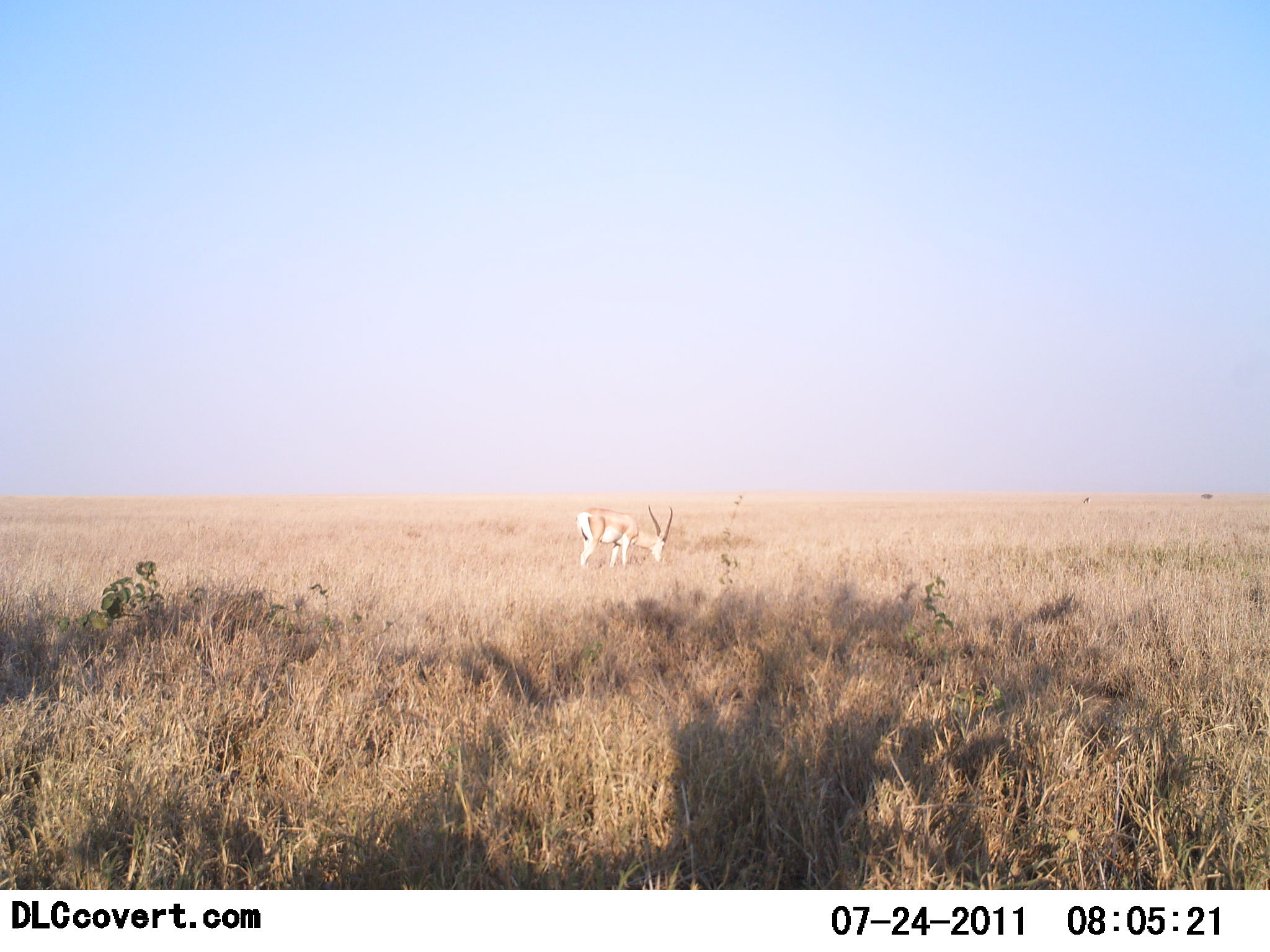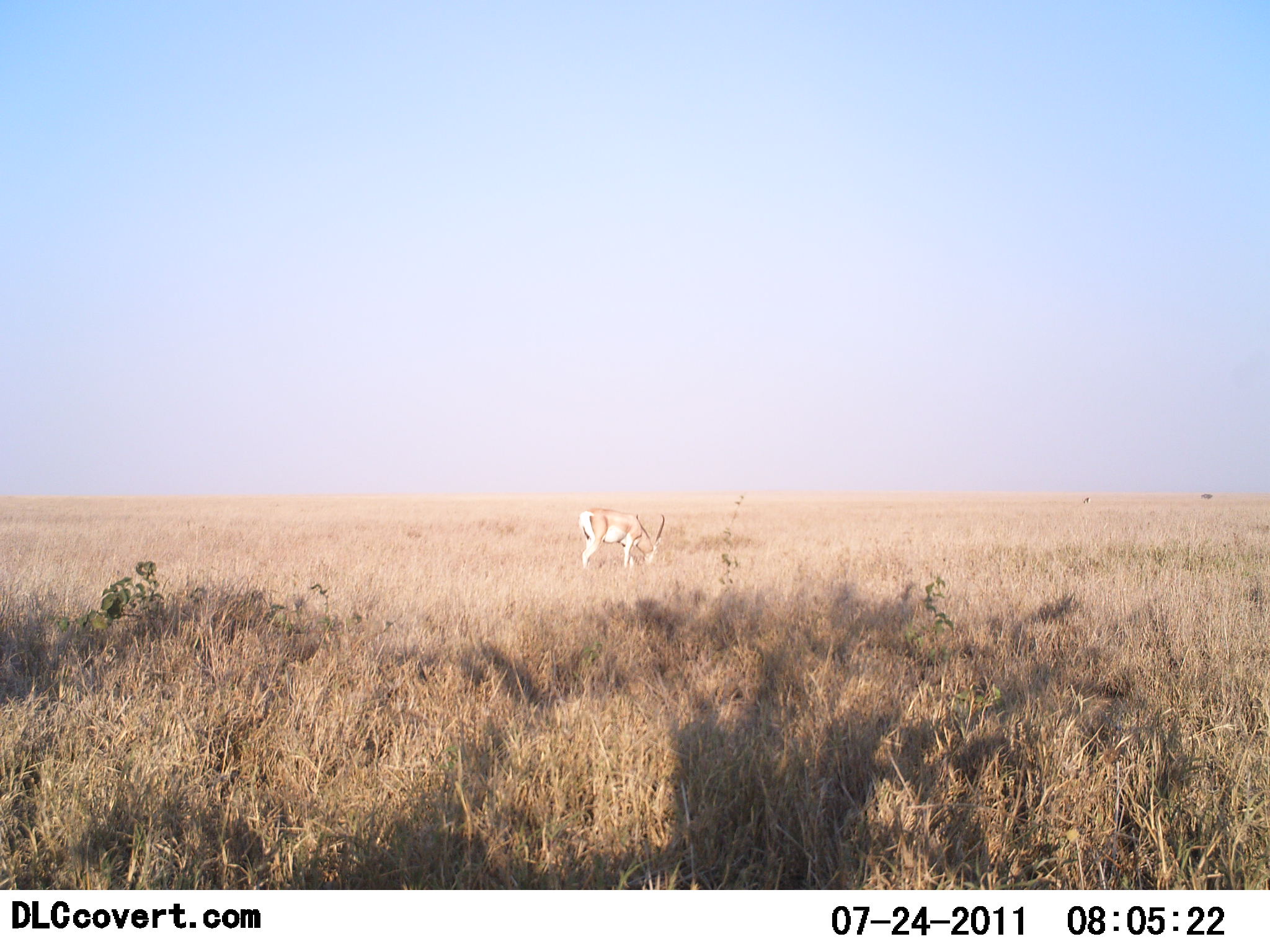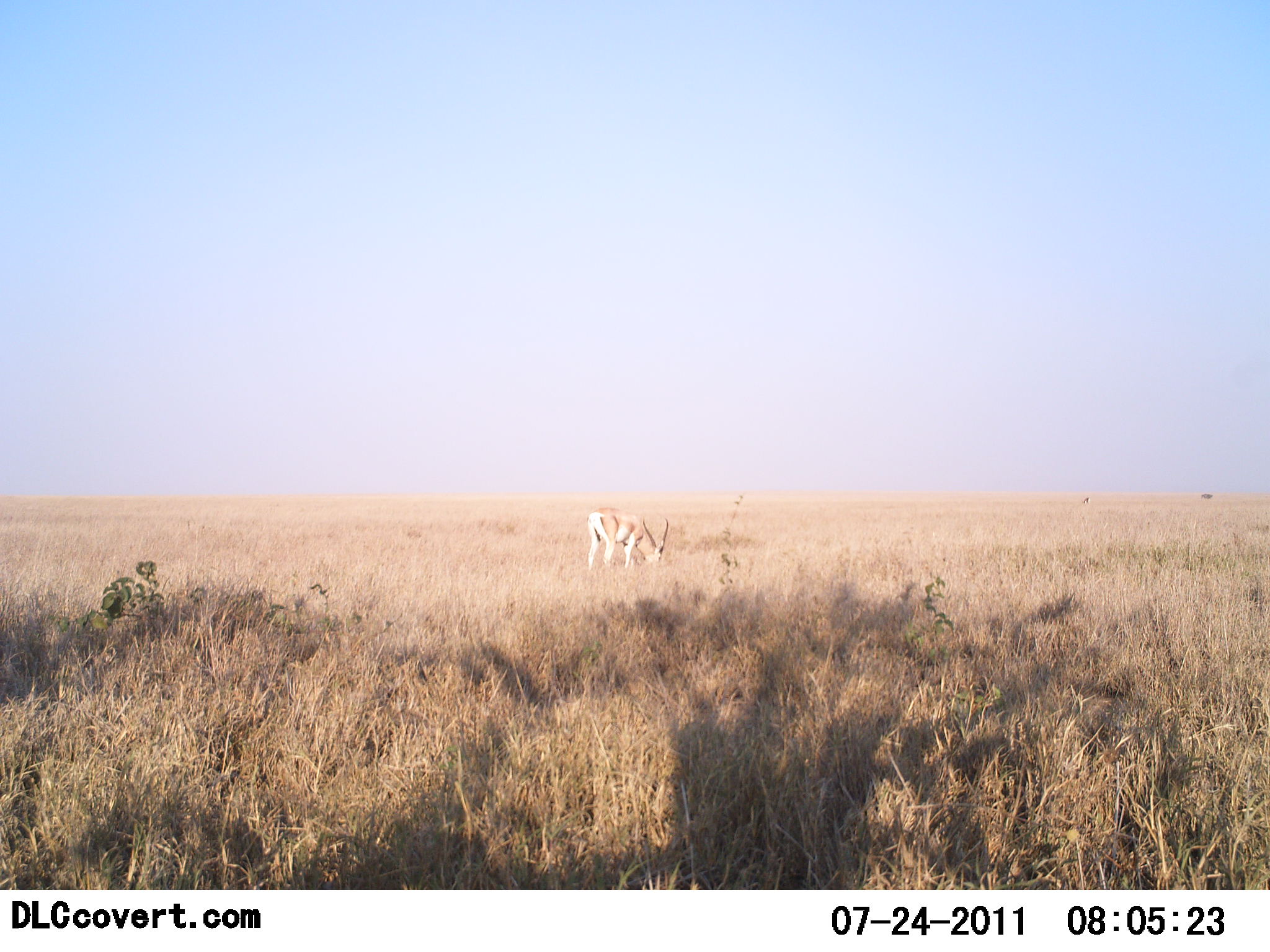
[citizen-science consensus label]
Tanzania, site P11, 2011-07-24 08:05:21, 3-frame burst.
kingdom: Animalia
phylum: Chordata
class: Mammalia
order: Artiodactyla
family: Bovidae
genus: Nanger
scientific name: Nanger granti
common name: grant's gazelle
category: gazellegrants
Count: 1.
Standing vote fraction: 40%.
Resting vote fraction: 0%.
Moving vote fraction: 10%.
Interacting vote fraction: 0%.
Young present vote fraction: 0%.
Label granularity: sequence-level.